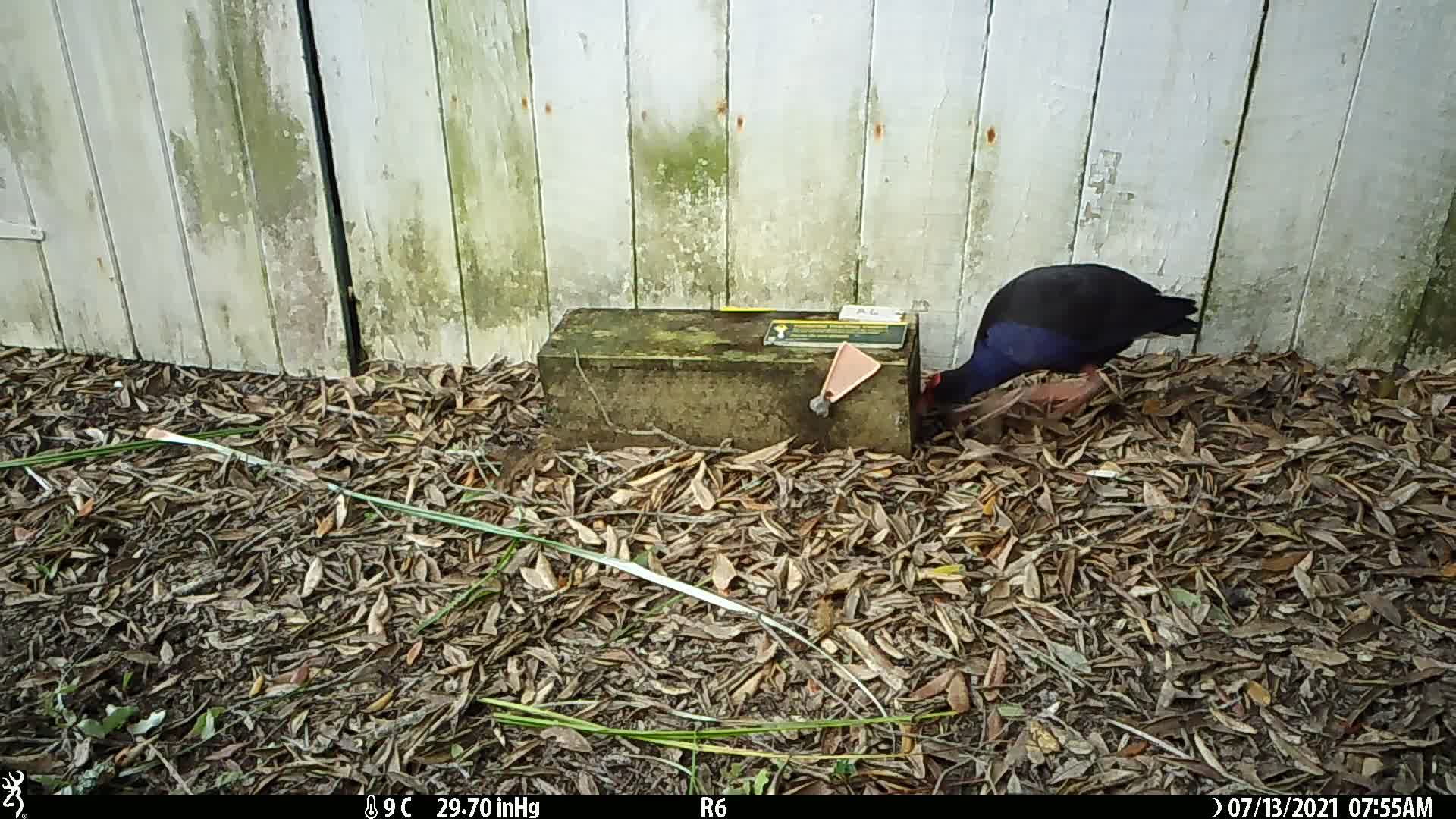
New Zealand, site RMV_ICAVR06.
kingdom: Animalia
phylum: Chordata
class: Aves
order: Gruiformes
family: Rallidae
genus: Porphyrio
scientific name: Porphyrio melanotus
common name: australasian swamphen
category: pukeko